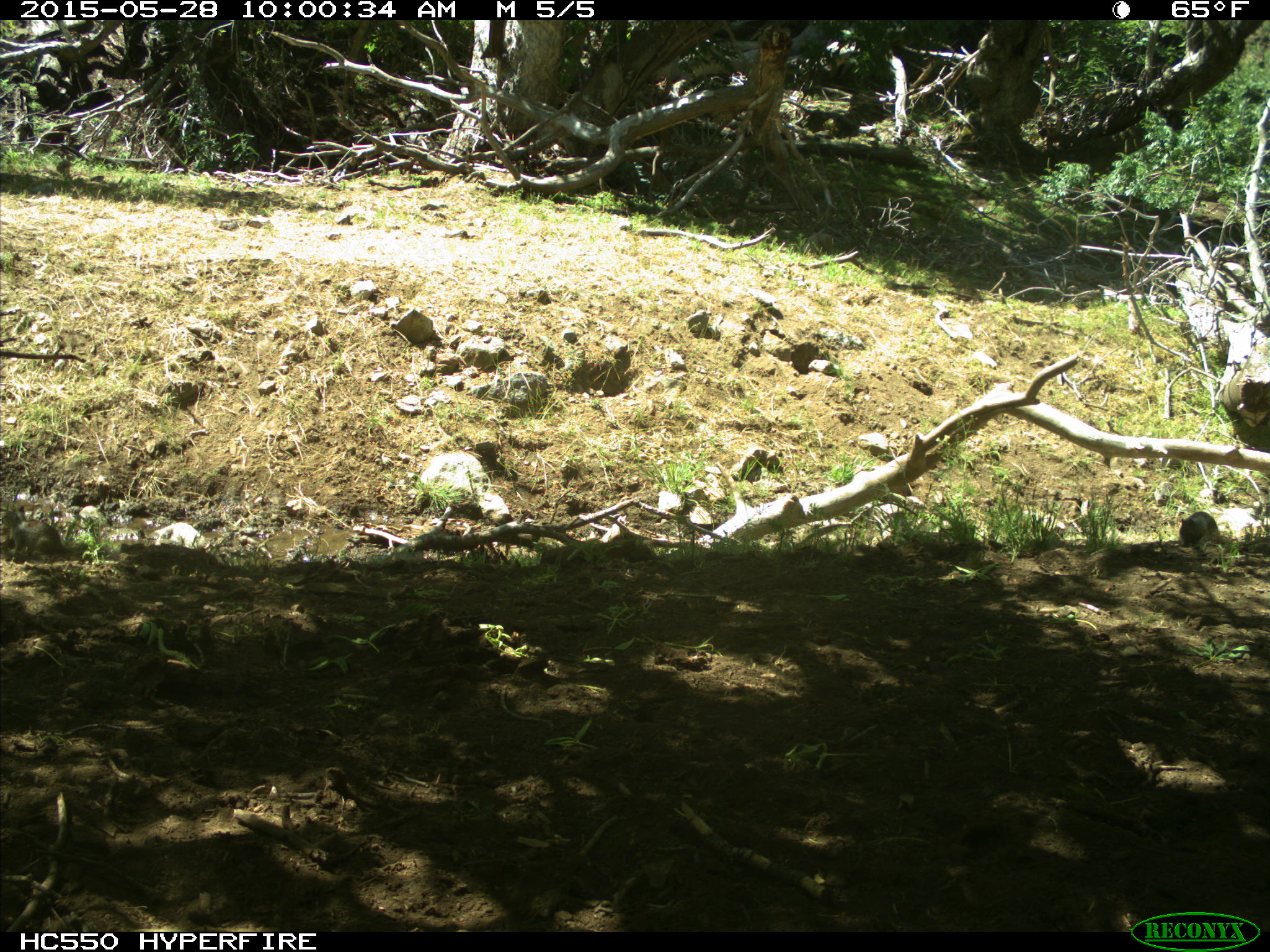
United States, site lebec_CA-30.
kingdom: Animalia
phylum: Chordata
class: Mammalia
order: Rodentia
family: Sciuridae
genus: Otospermophilus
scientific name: Otospermophilus beecheyi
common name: california ground squirrel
Otospermophilus beecheyi (california ground squirrel).